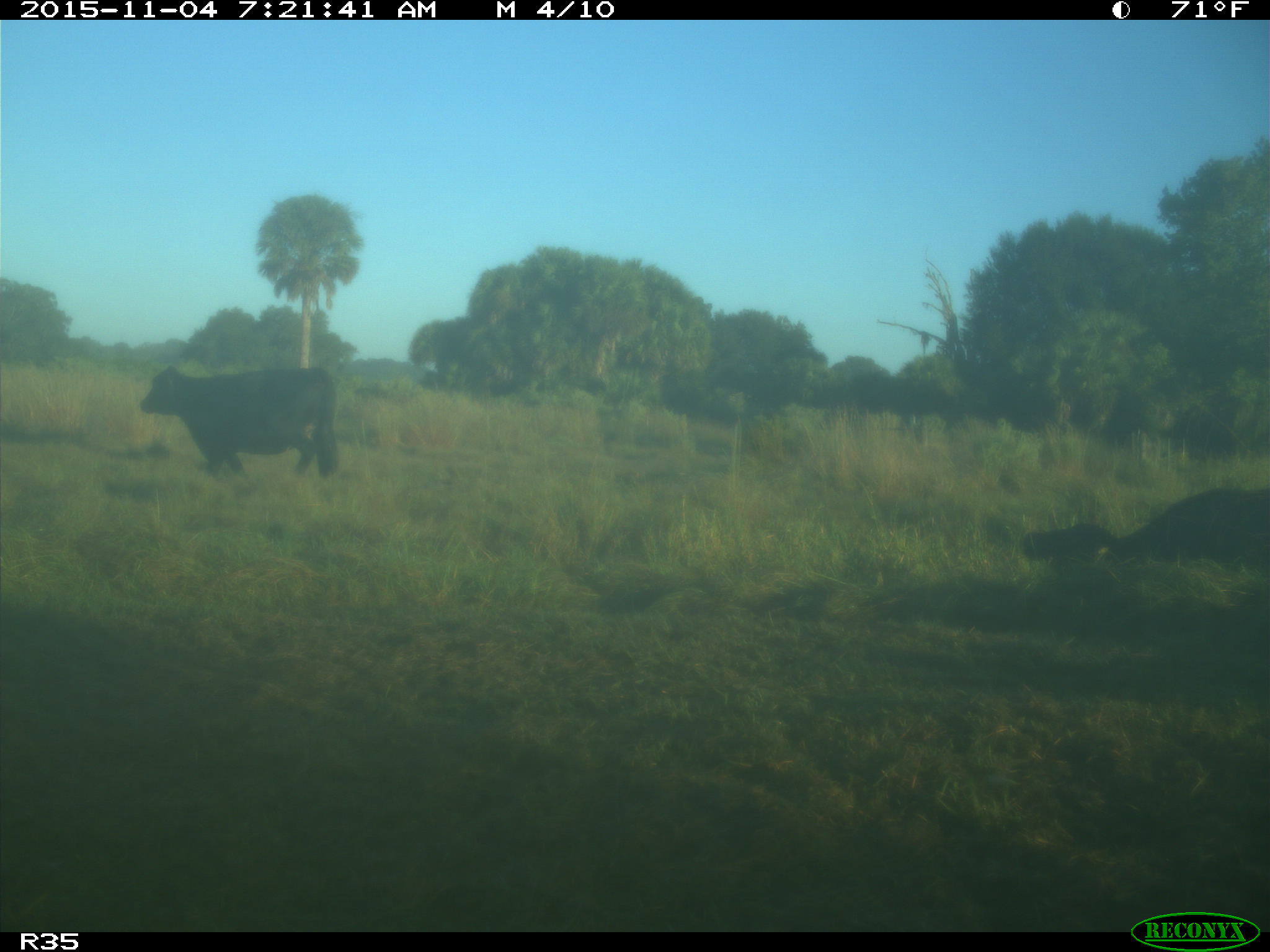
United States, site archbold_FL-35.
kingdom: Animalia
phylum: Chordata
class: Mammalia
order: Artiodactyla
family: Bovidae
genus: Bos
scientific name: Bos taurus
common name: domestic cow